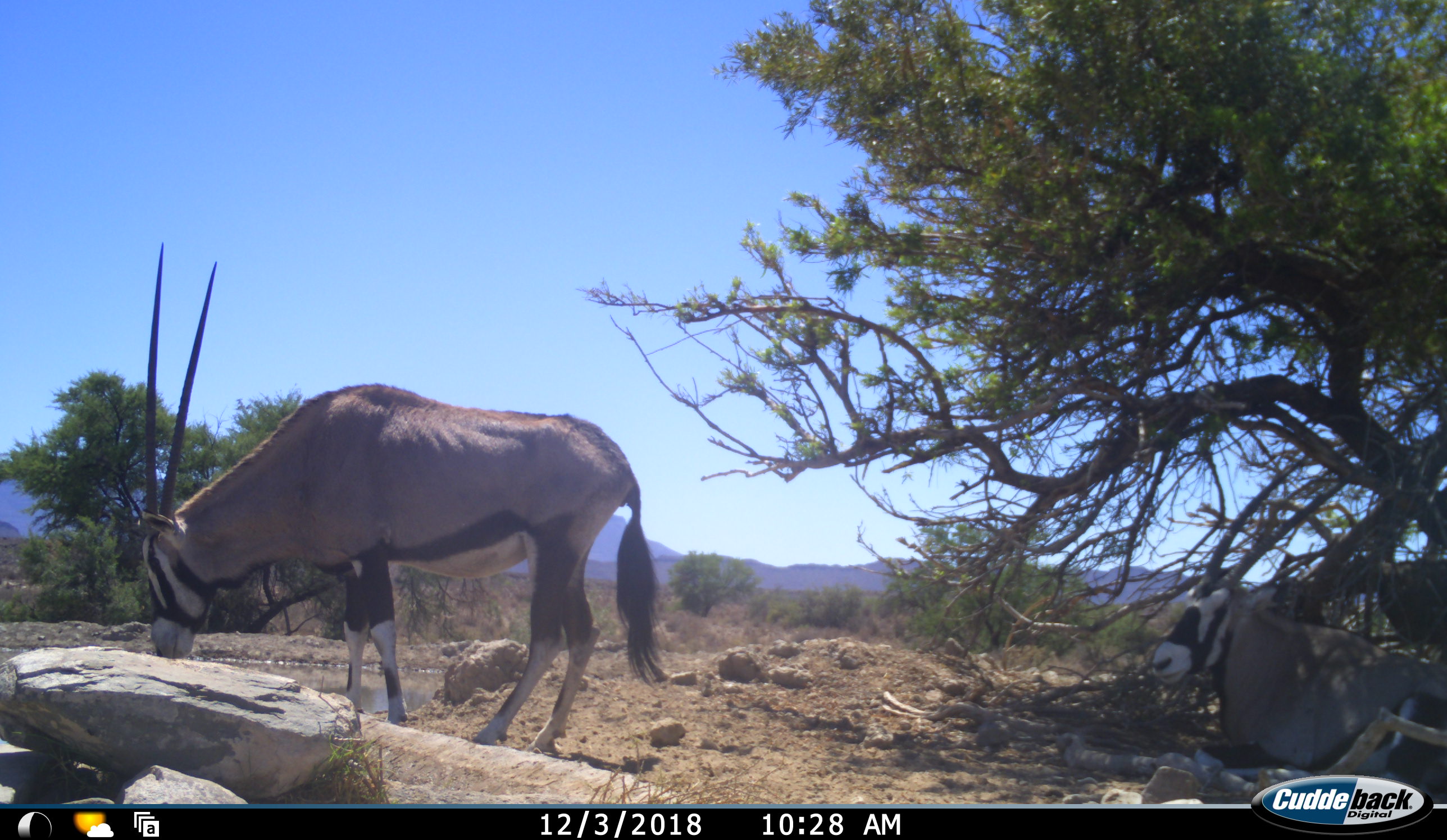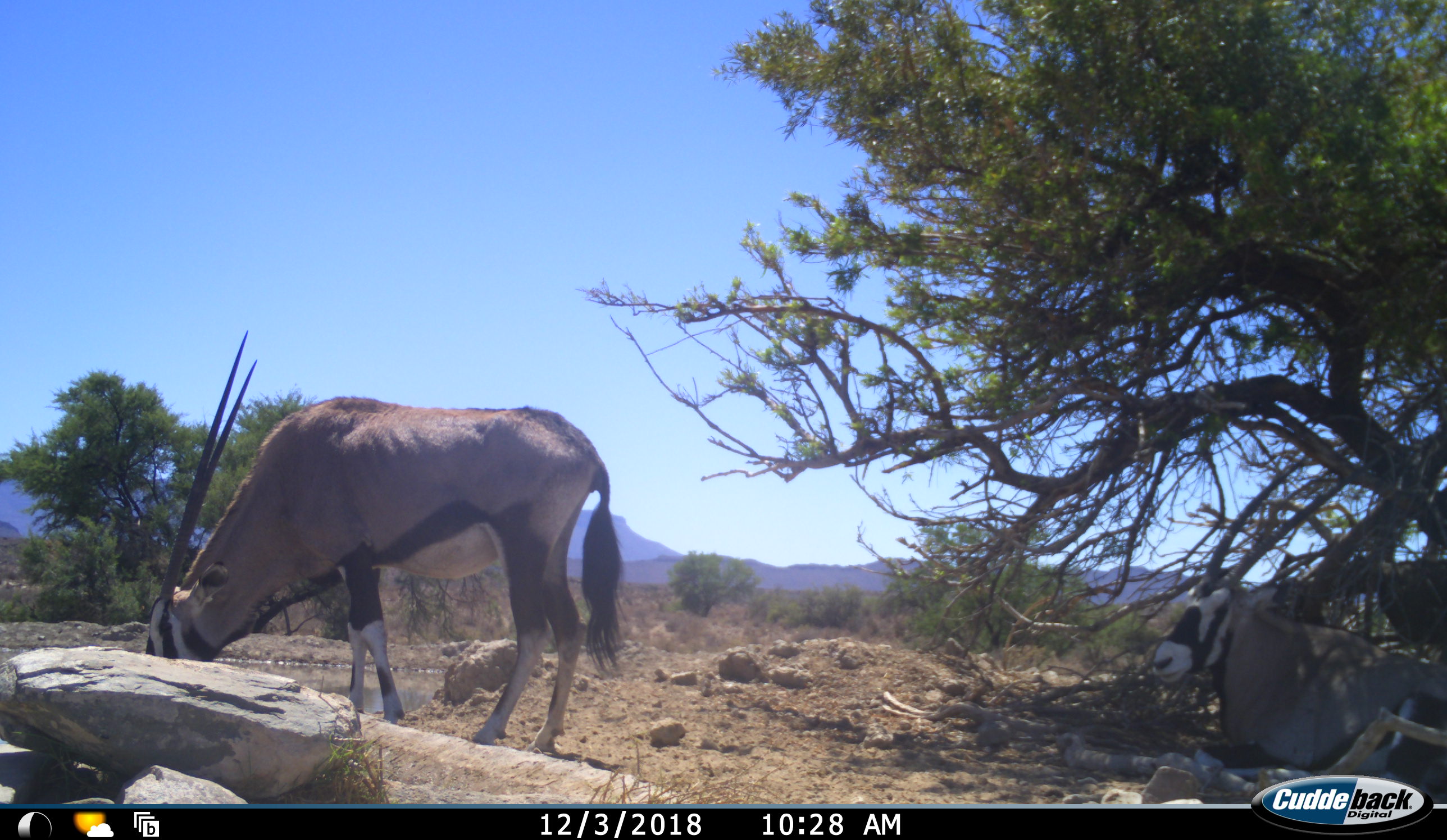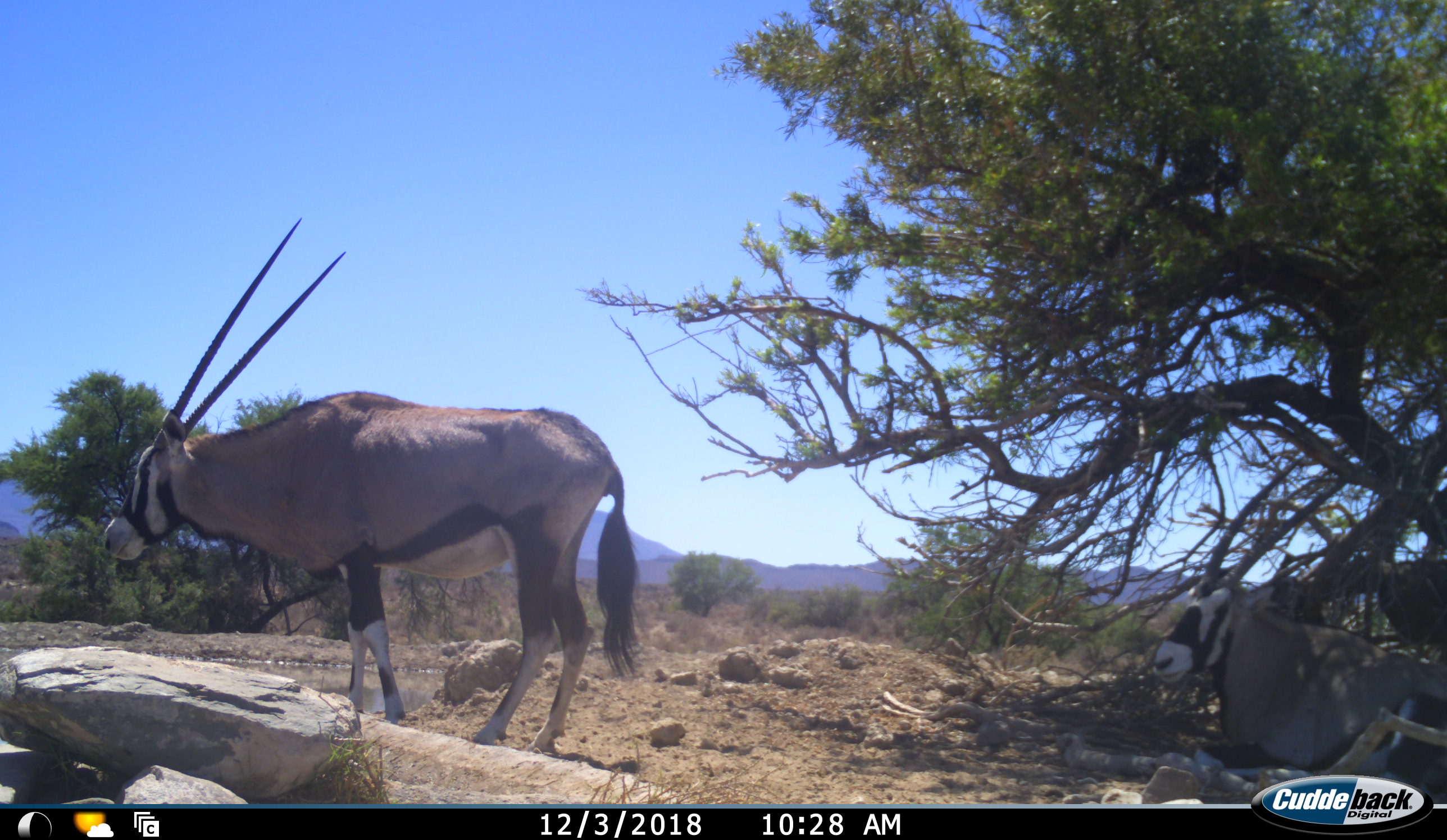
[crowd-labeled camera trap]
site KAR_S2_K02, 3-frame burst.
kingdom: Animalia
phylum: Chordata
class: Mammalia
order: Artiodactyla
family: Bovidae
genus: Oryx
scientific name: Oryx gazella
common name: gemsbok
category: oryx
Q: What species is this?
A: Oryx (gemsbok) (Oryx gazella).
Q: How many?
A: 2.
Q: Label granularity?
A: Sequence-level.